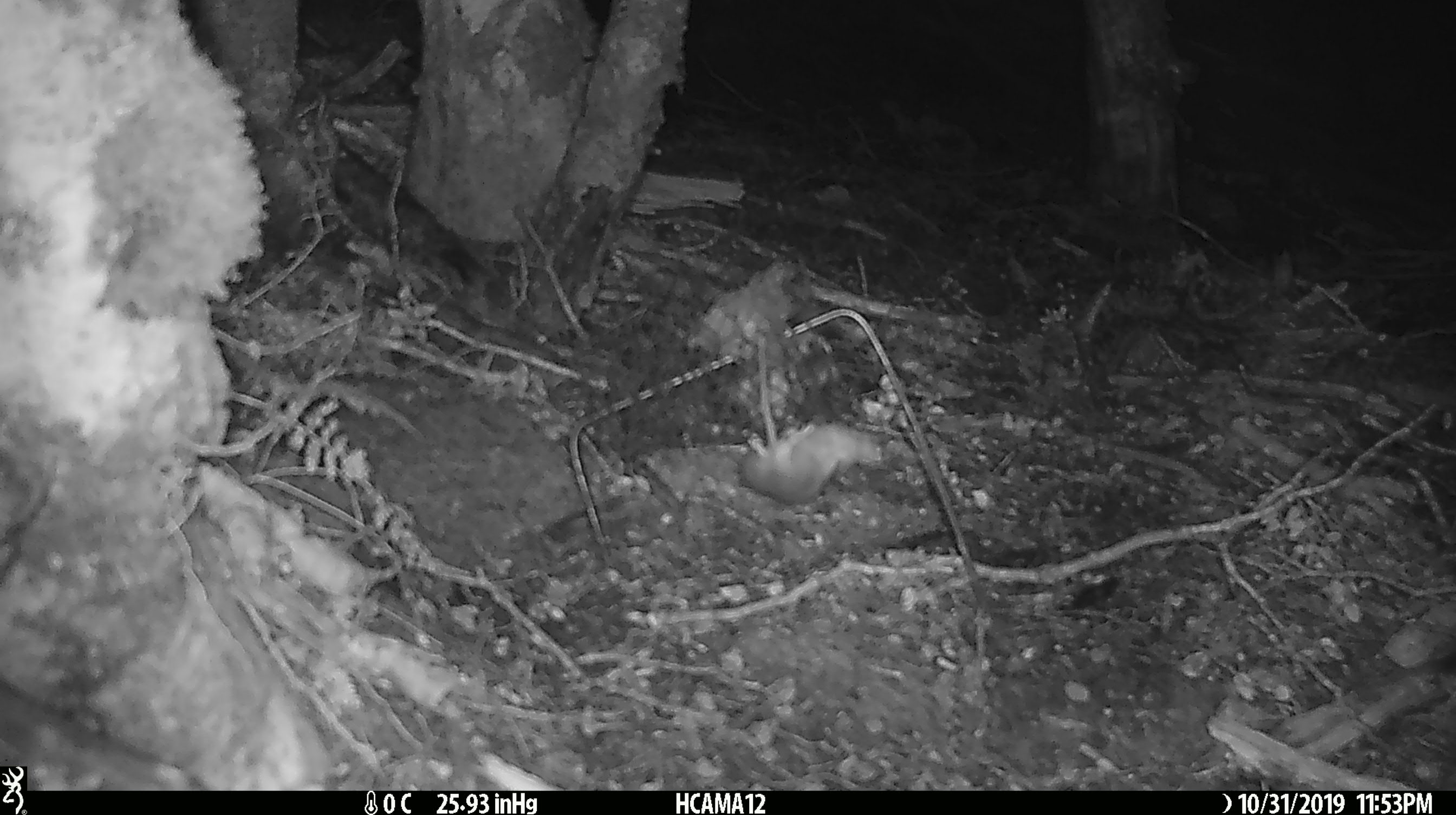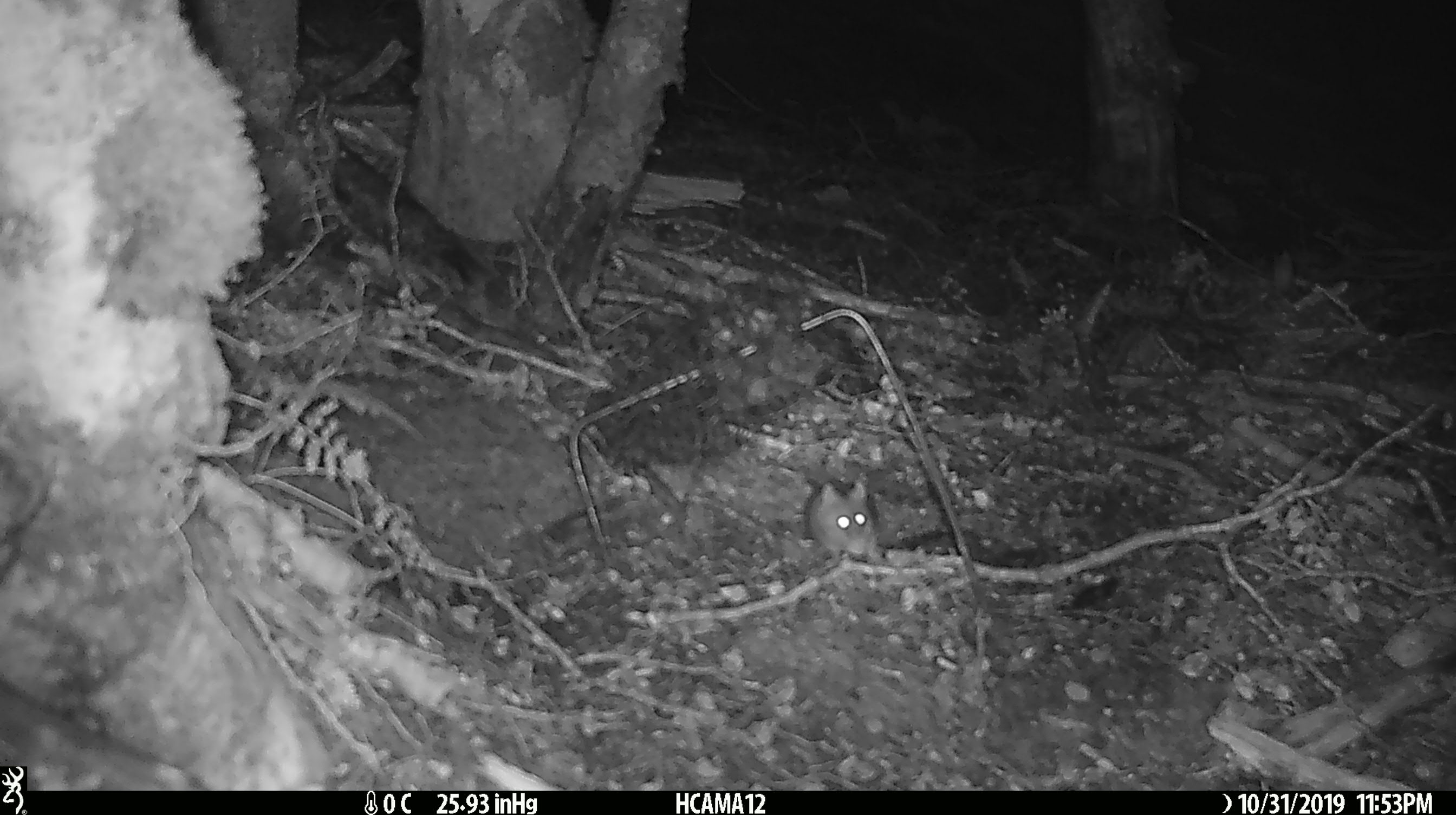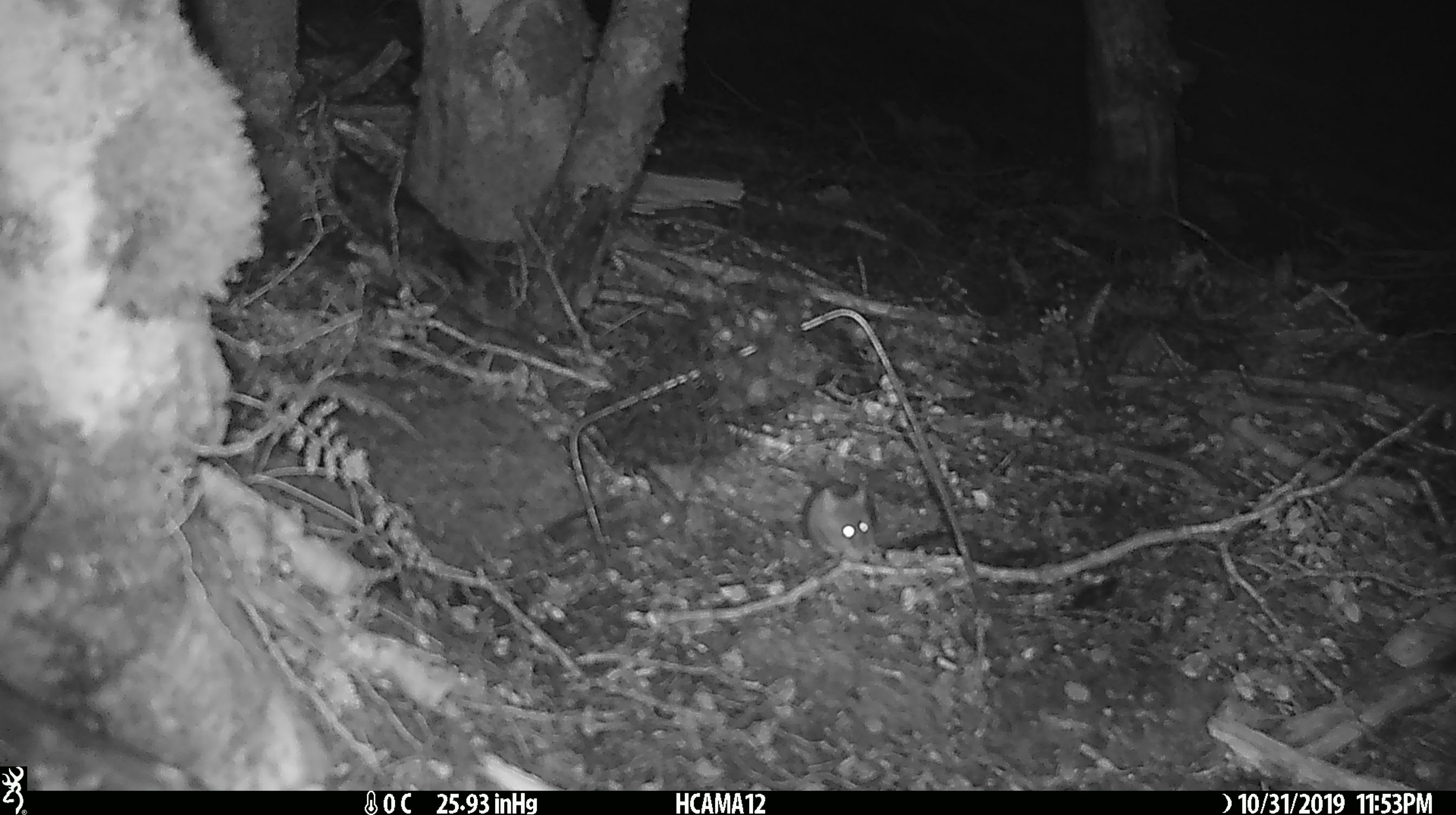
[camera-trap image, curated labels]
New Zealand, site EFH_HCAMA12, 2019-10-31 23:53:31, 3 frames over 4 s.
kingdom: Animalia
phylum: Chordata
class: Mammalia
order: Rodentia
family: Muridae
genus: Mus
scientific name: Mus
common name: mouse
Mouse (Mus).